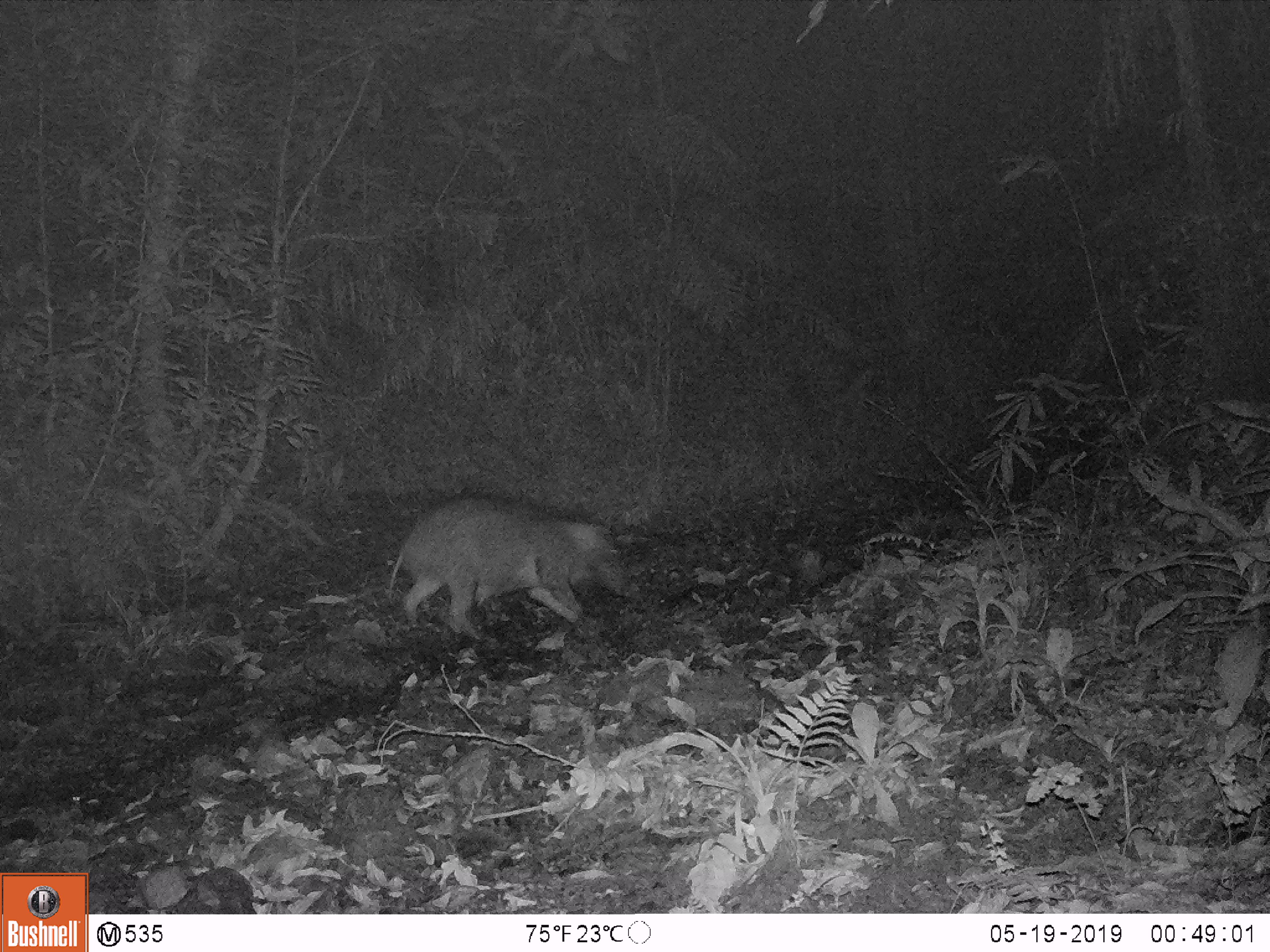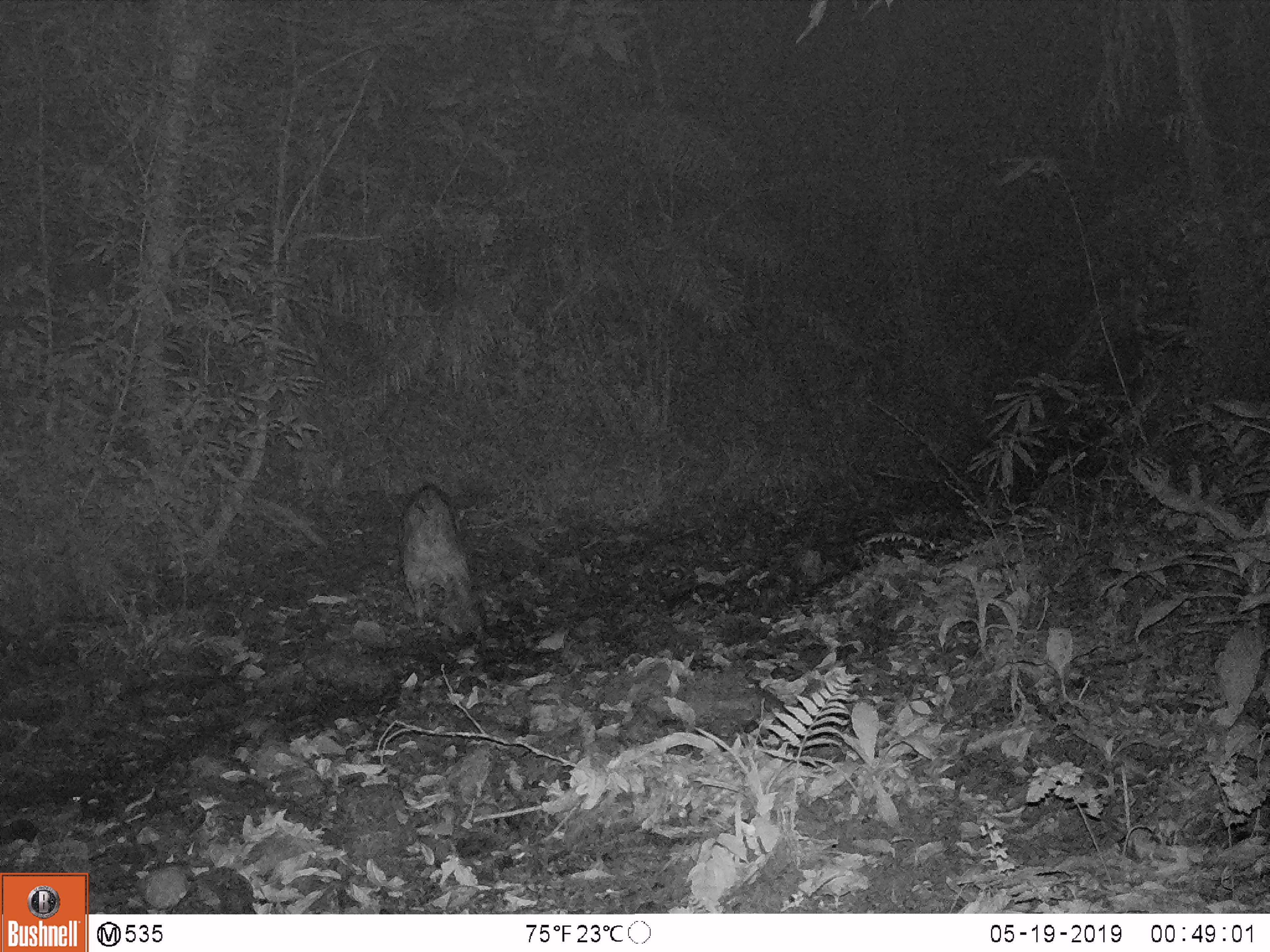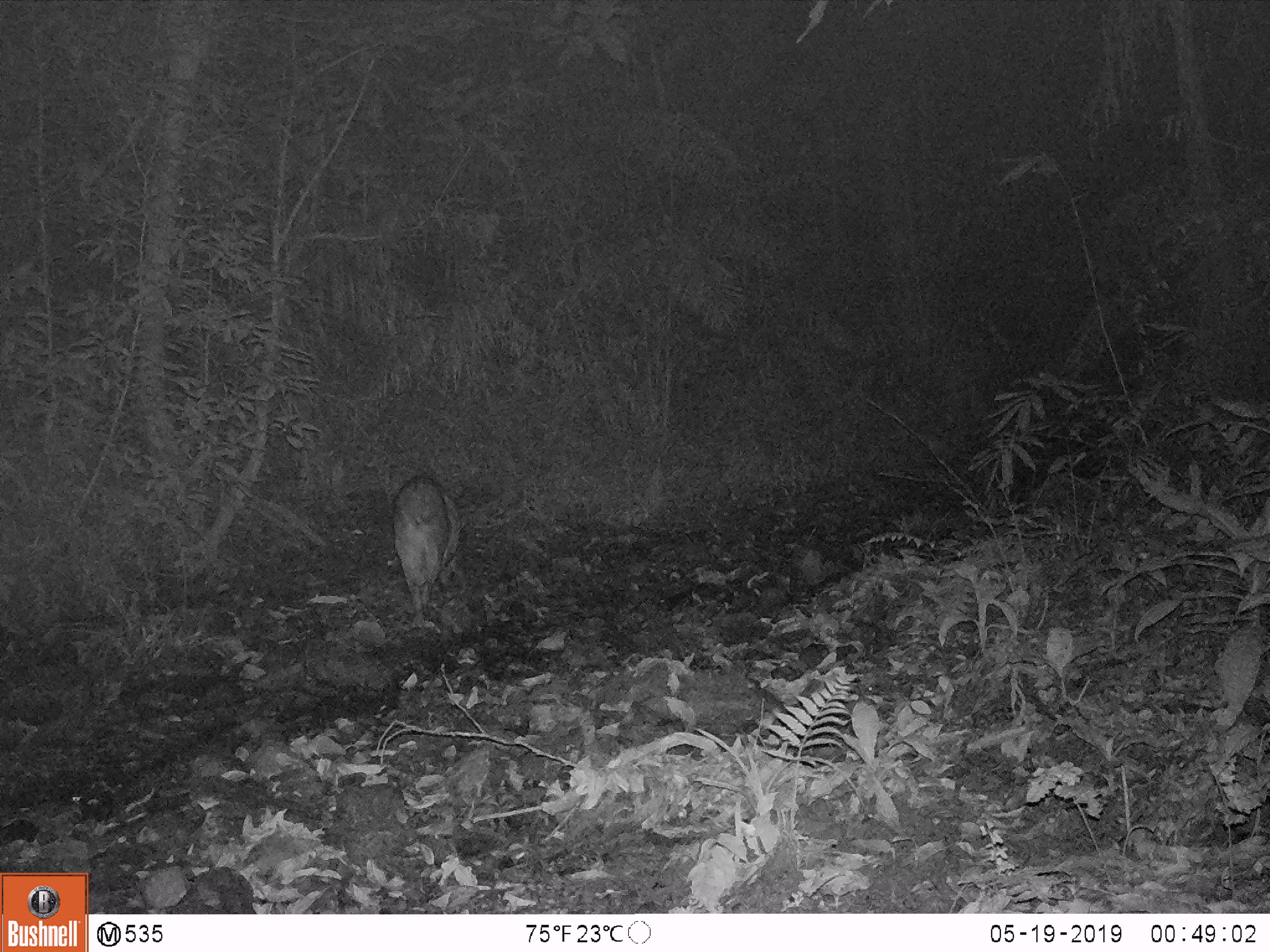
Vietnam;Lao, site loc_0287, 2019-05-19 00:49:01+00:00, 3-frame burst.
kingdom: Animalia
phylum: Chordata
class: Mammalia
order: Artiodactyla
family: Suidae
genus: Sus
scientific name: Sus scrofa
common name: eurasian wild pig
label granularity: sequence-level